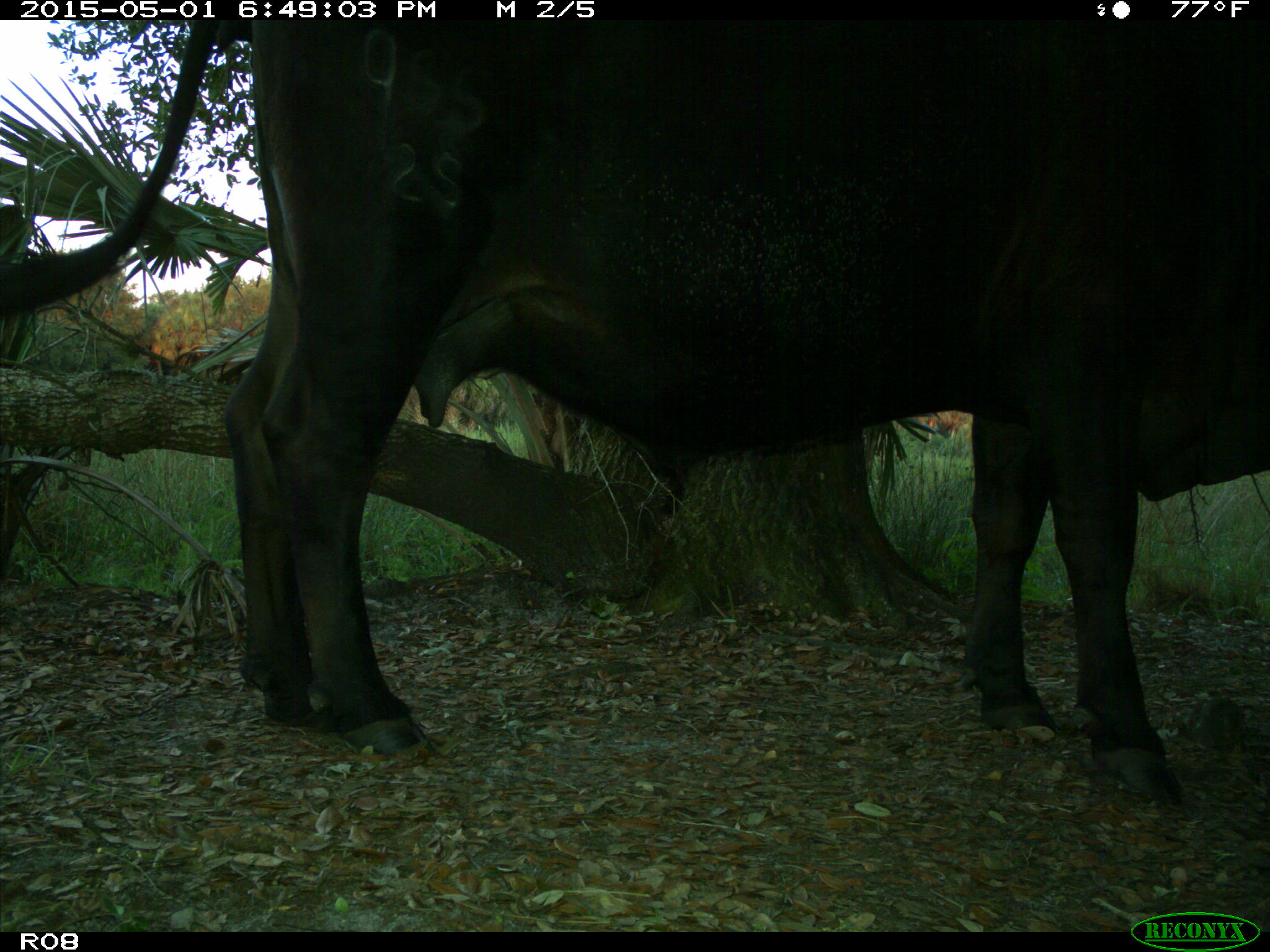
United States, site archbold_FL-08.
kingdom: Animalia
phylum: Chordata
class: Mammalia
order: Artiodactyla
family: Bovidae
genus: Bos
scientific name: Bos taurus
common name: domestic cow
Bos taurus (domestic cow).